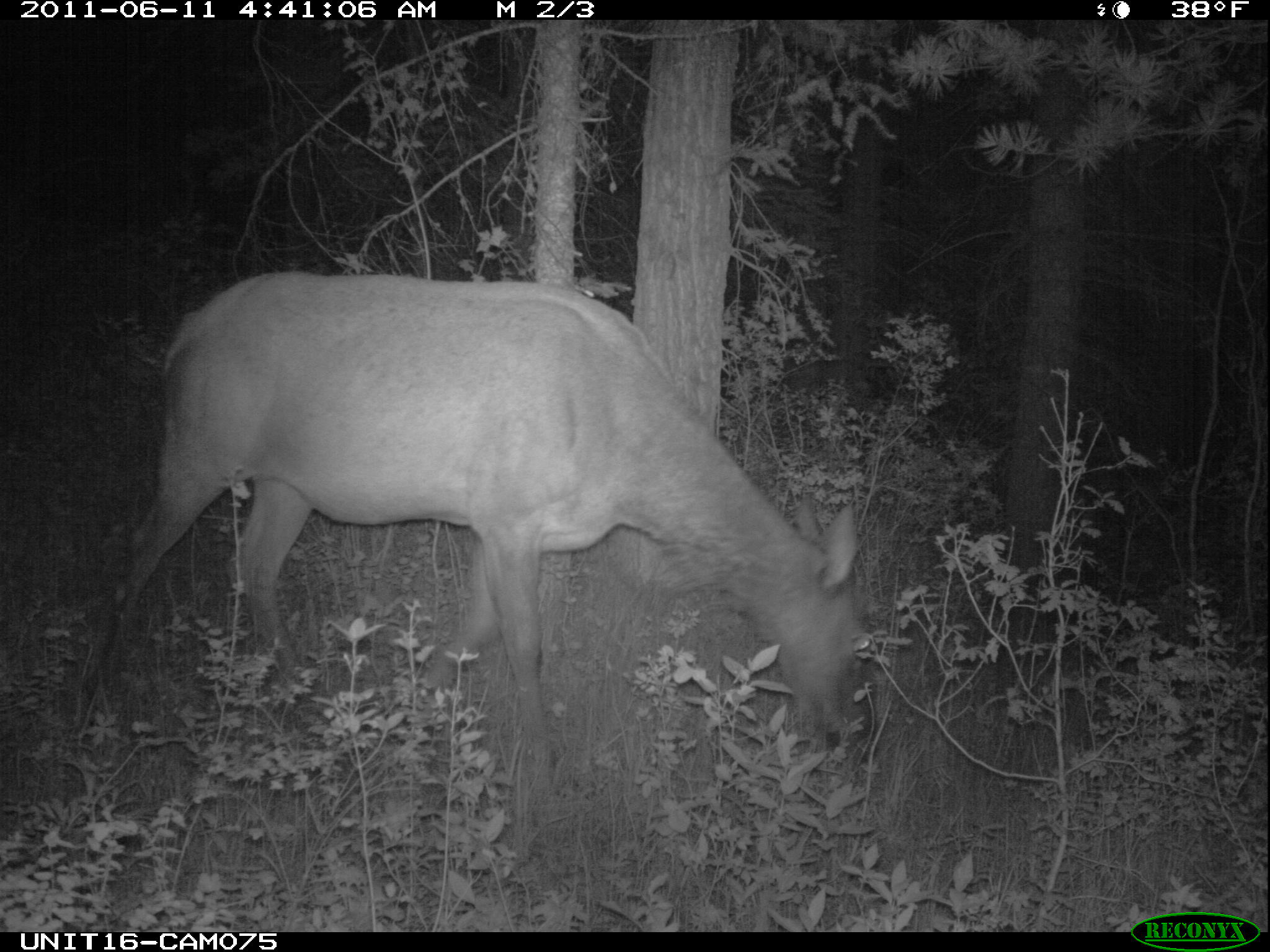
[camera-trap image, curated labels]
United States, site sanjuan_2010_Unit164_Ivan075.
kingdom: Animalia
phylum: Chordata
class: Mammalia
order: Artiodactyla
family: Cervidae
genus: Cervus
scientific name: Cervus elaphus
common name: red deer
Cervus elaphus (red deer).